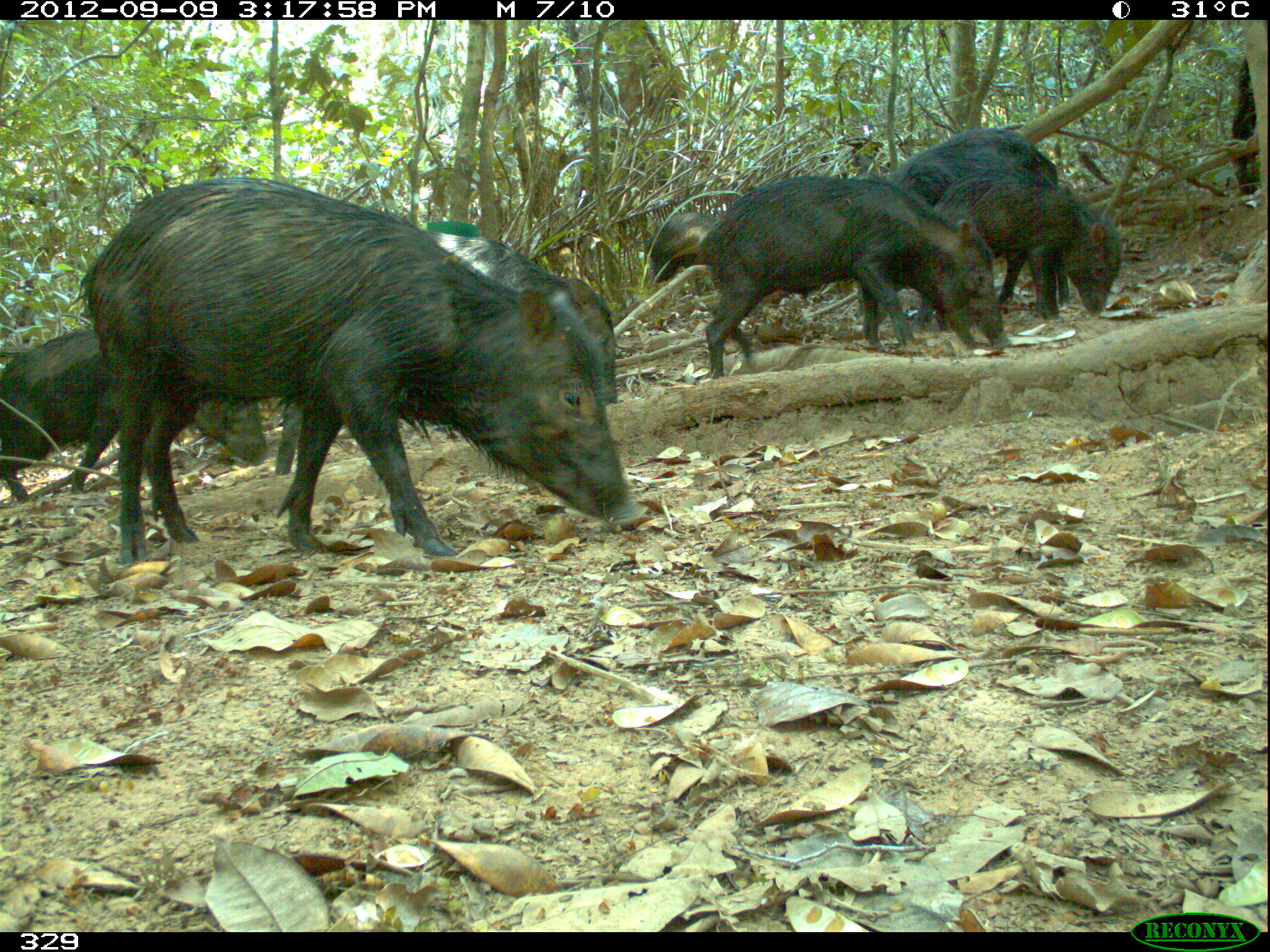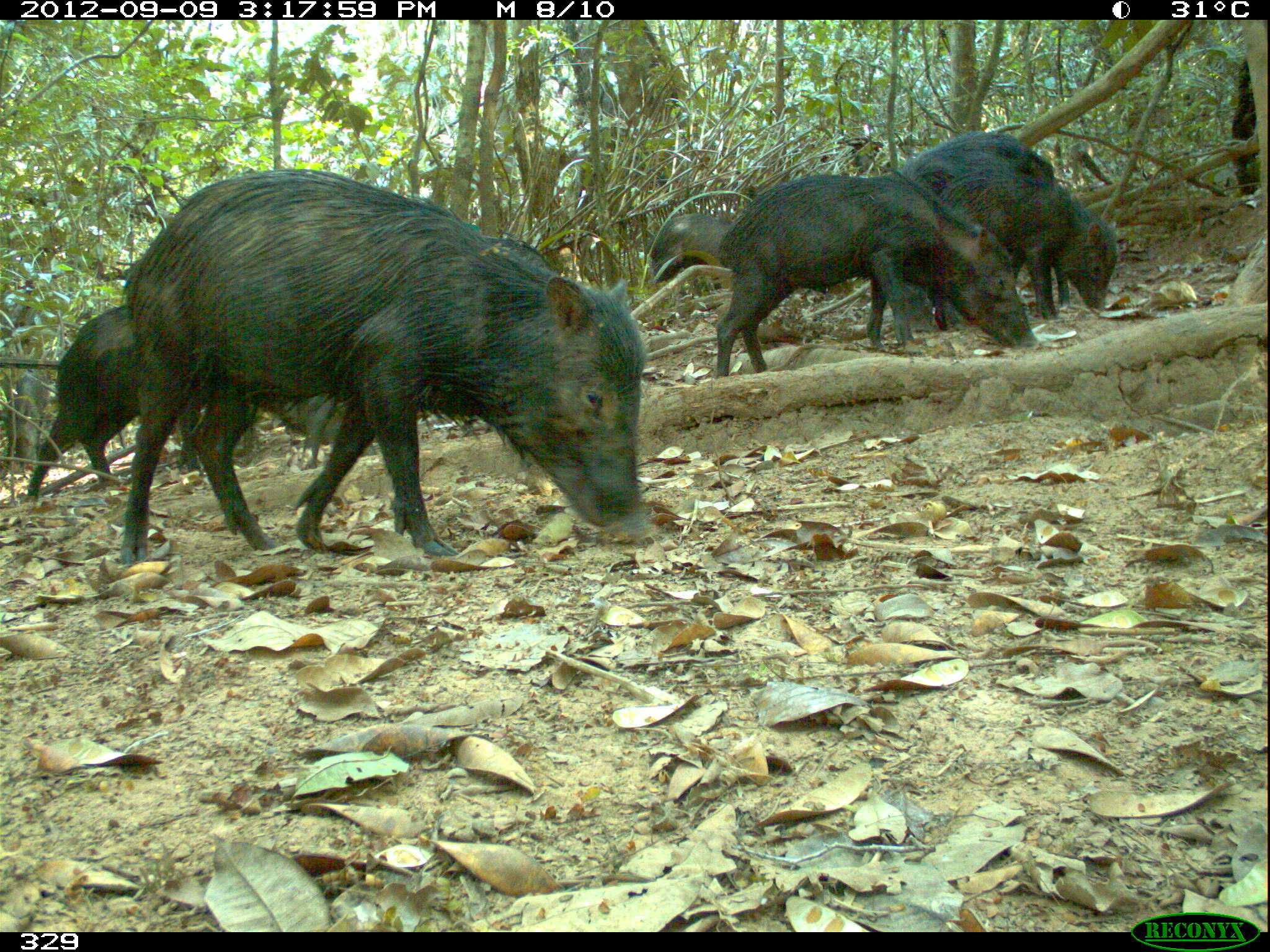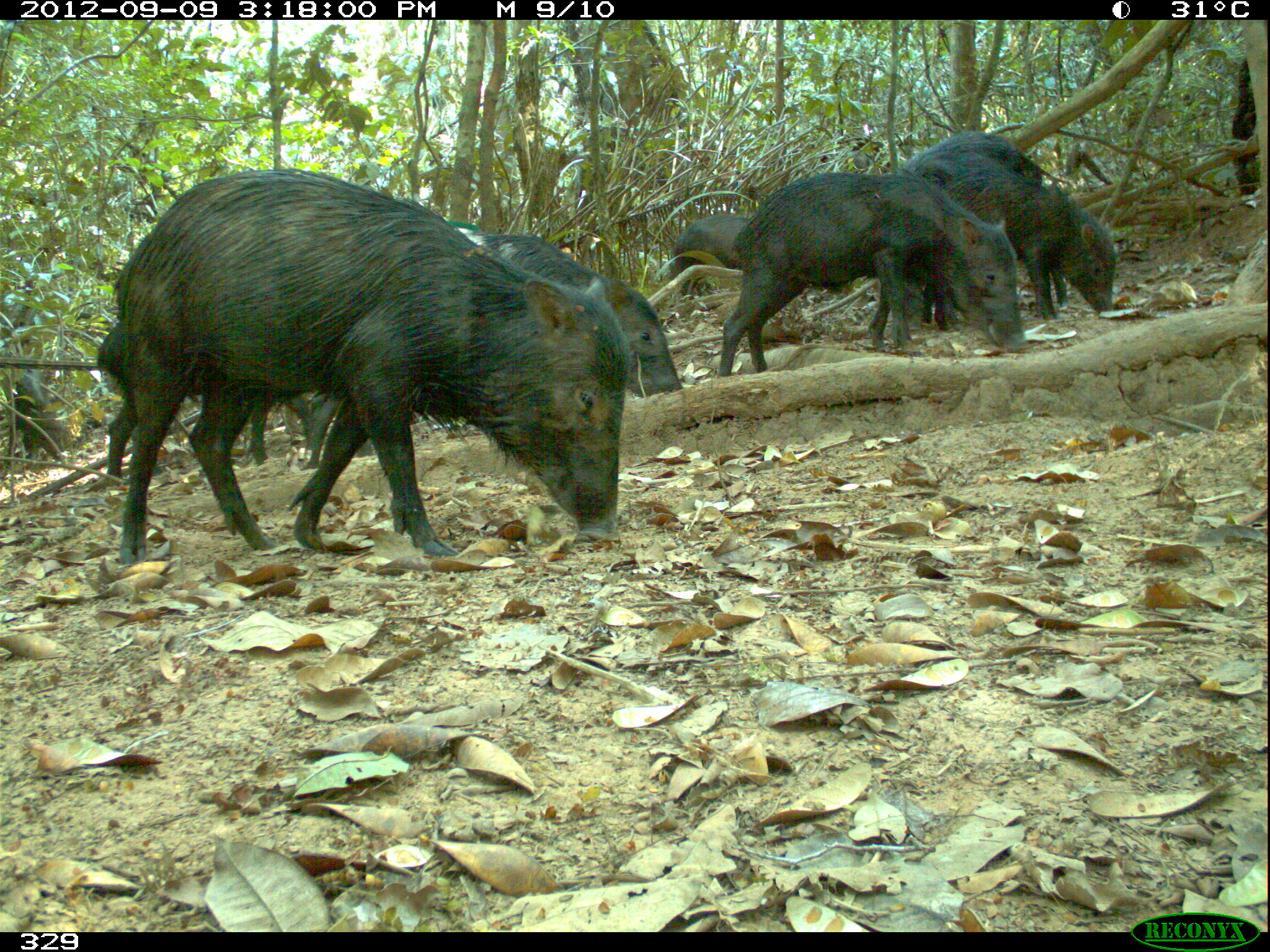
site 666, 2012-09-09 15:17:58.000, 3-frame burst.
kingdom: Animalia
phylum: Chordata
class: Mammalia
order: Artiodactyla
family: Tayassuidae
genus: Tayassu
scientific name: Tayassu pecari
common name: white-lipped peccary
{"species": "Tayassu pecari (white-lipped peccary)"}